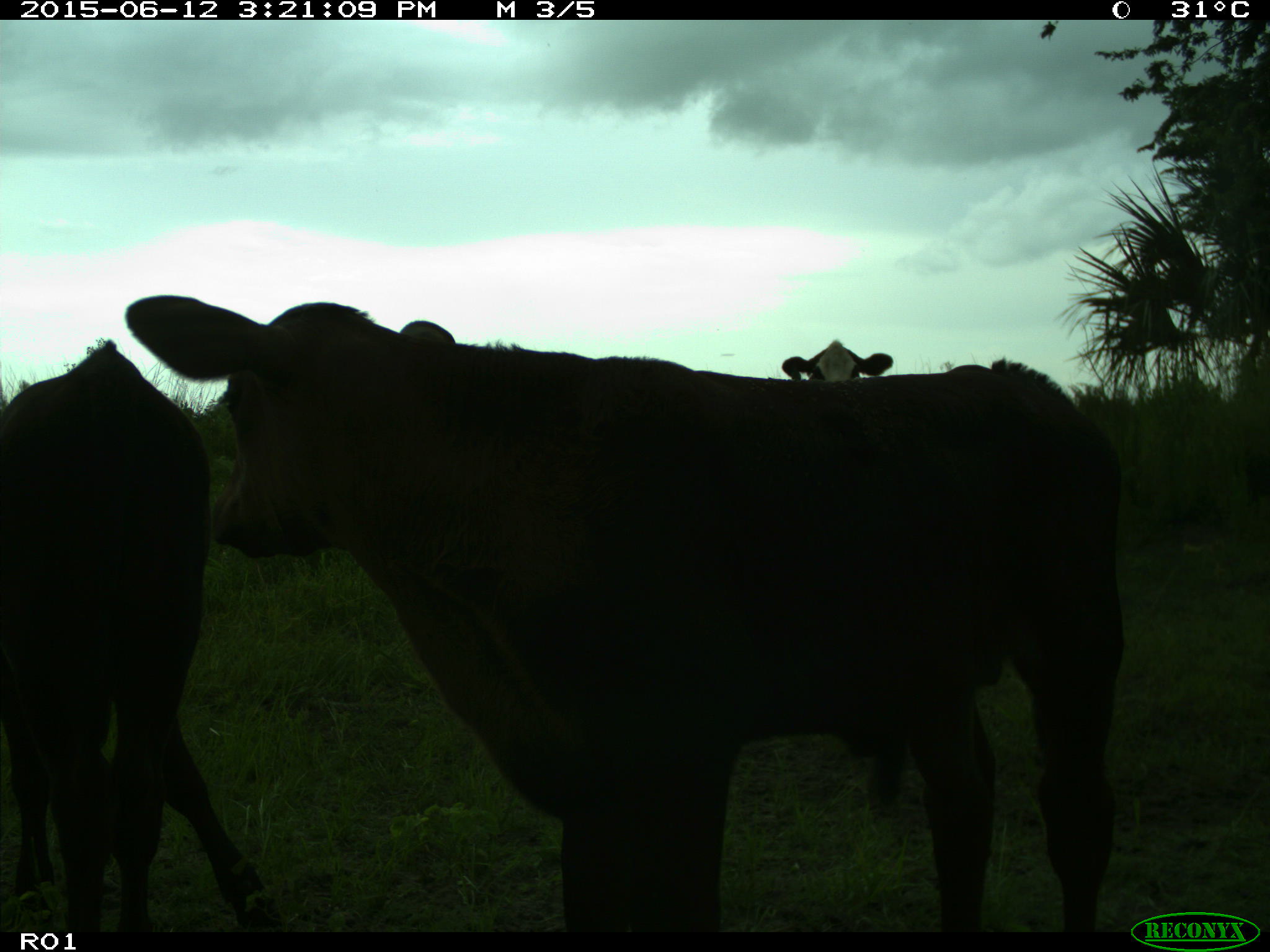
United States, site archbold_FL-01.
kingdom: Animalia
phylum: Chordata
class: Mammalia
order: Artiodactyla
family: Bovidae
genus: Bos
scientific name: Bos taurus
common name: domestic cow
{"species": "Bos taurus (domestic cow)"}